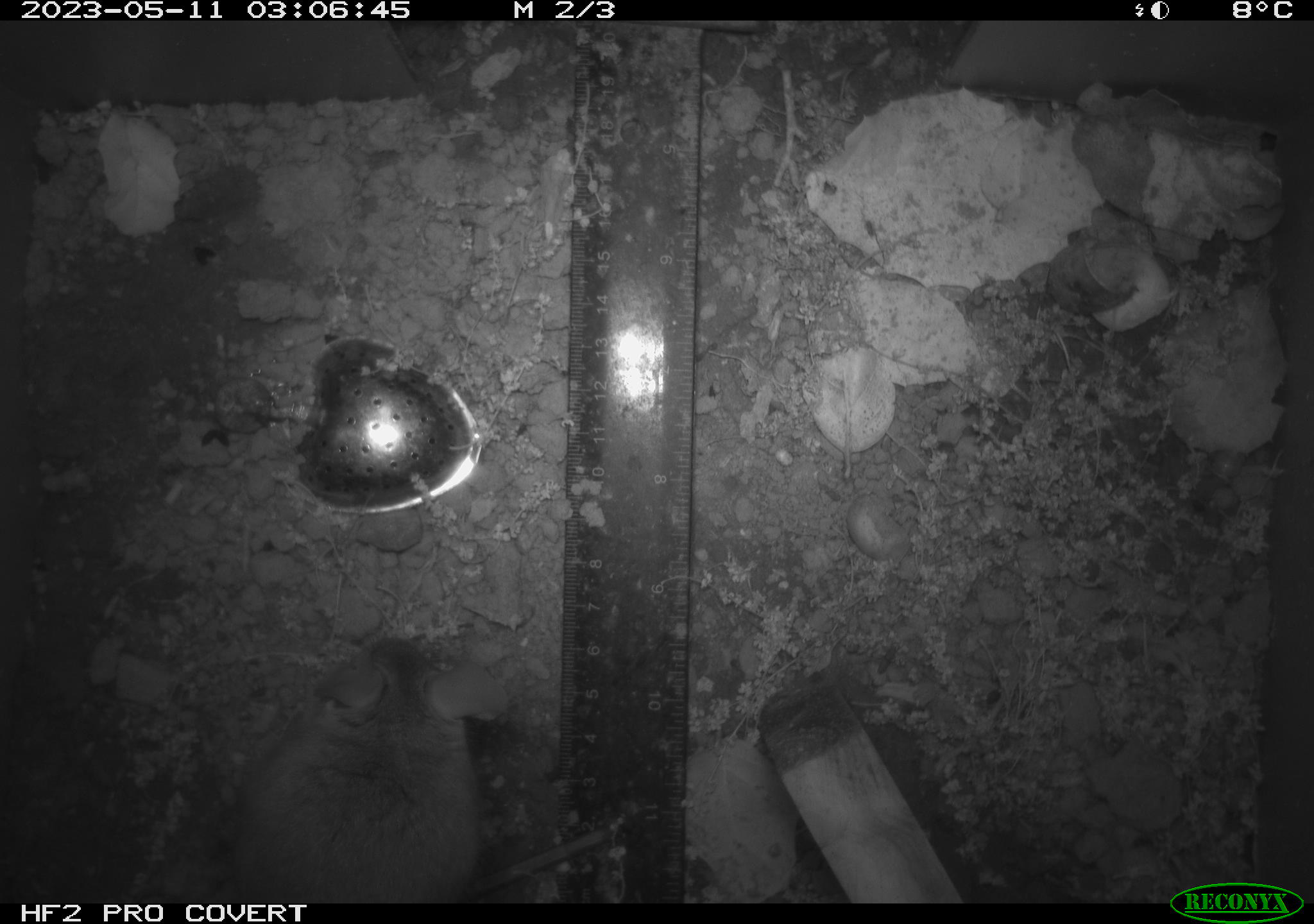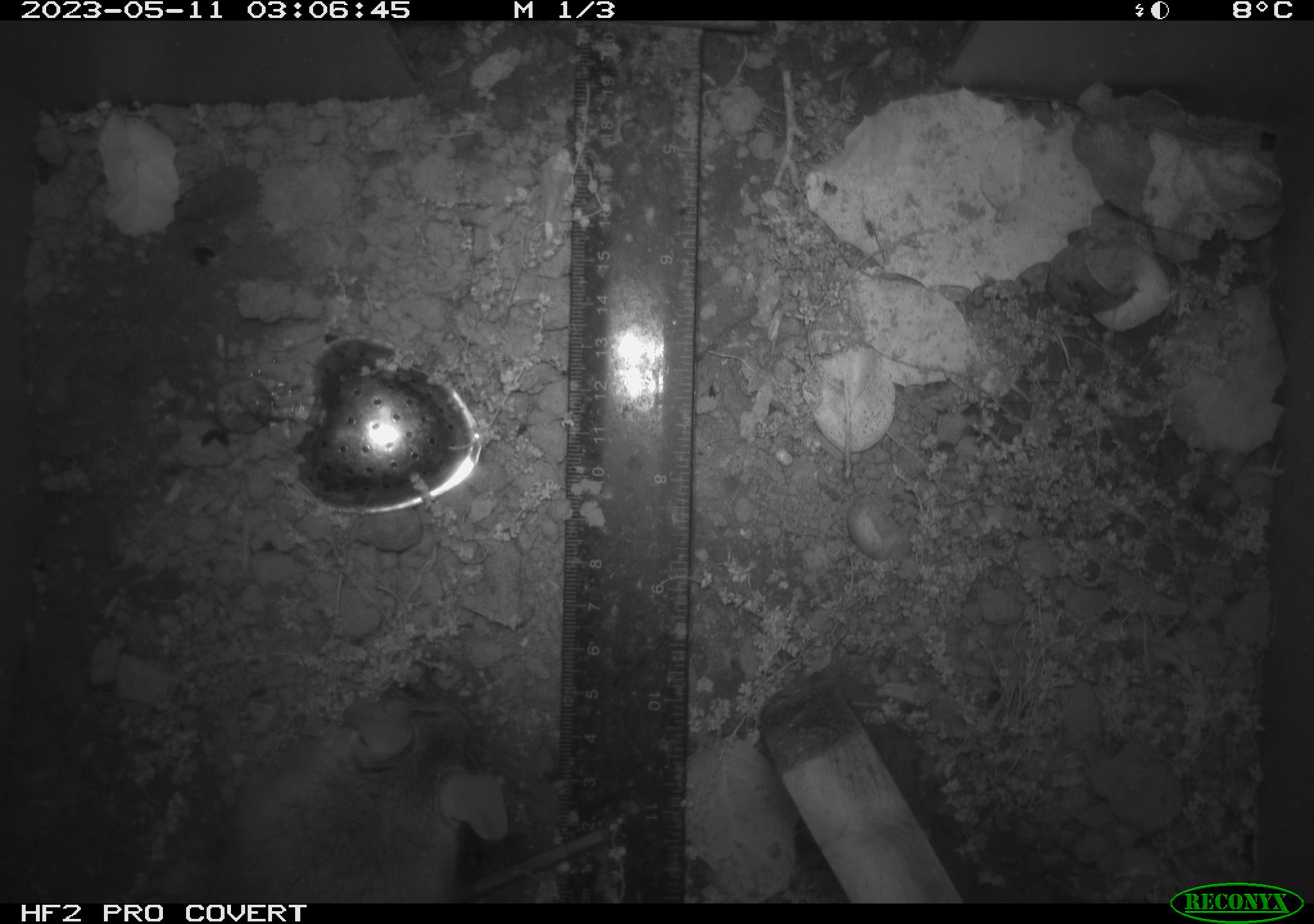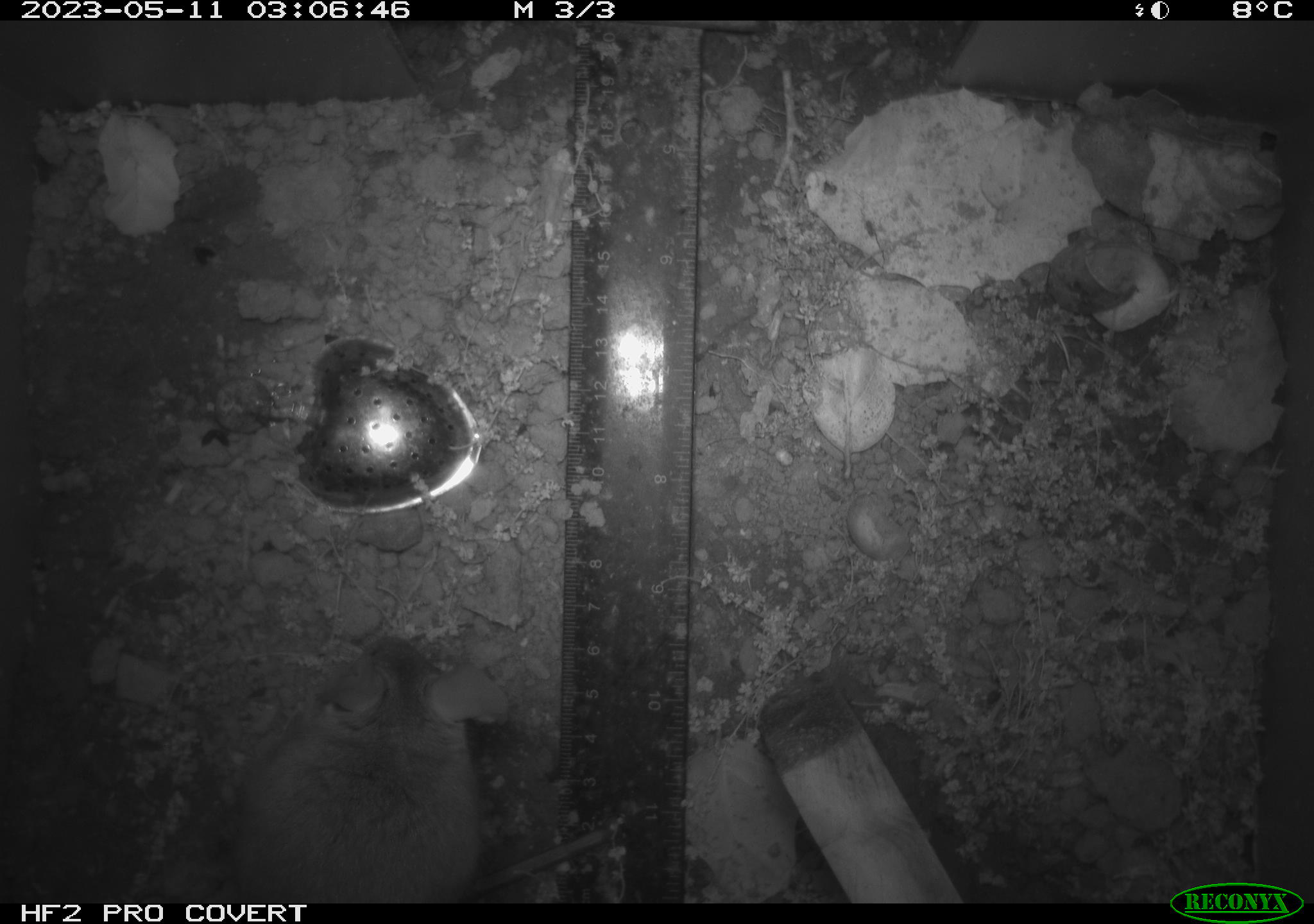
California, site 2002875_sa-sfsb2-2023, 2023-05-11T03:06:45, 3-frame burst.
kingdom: Animalia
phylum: Chordata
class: Mammalia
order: Rodentia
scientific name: Rodentia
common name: mouse species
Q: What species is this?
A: Mouse species (Rodentia).